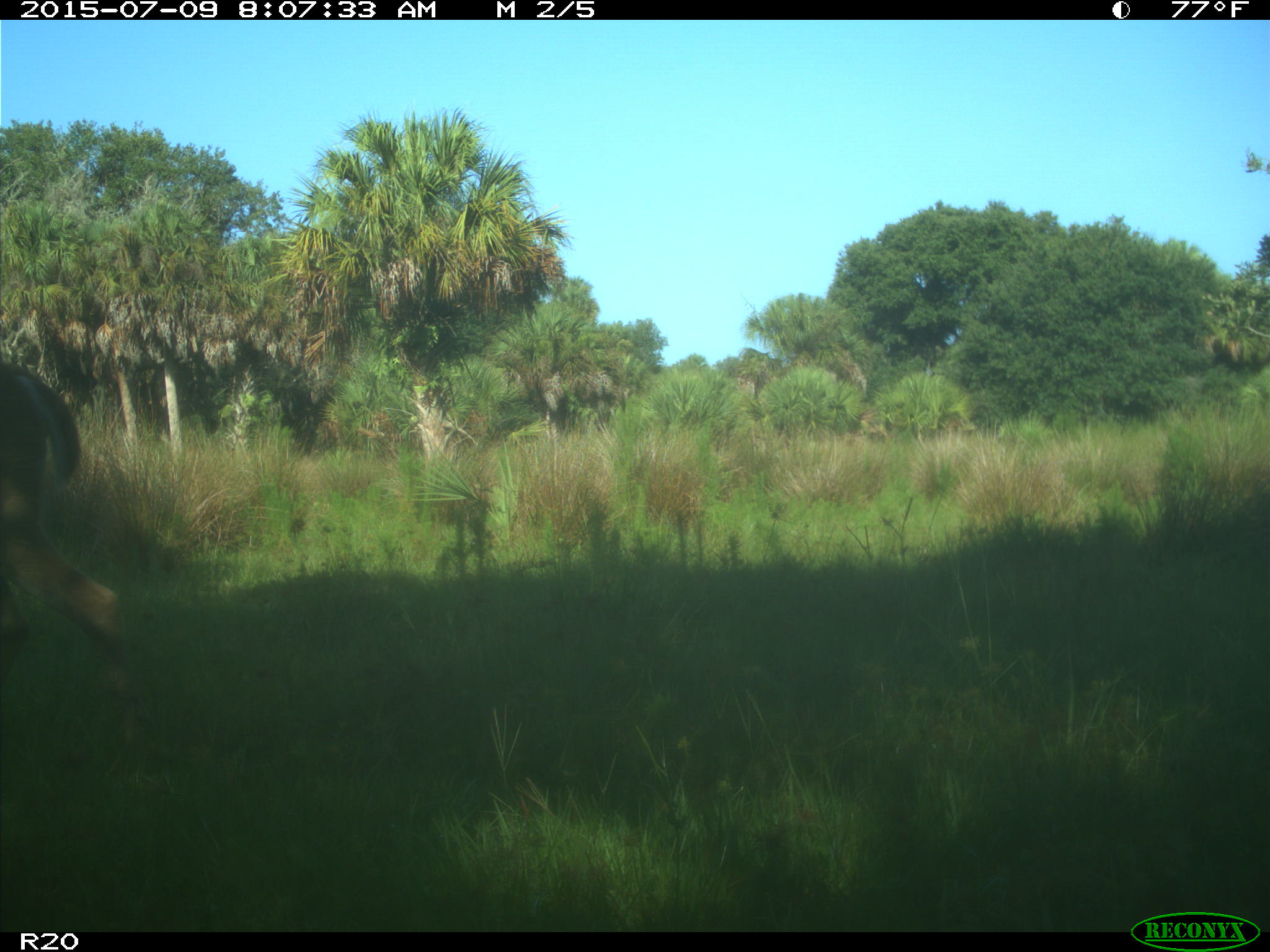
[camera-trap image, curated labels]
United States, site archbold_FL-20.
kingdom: Animalia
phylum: Chordata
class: Mammalia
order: Artiodactyla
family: Cervidae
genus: Odocoileus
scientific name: Odocoileus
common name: deer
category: unidentified deer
Unidentified deer (deer) (Odocoileus).